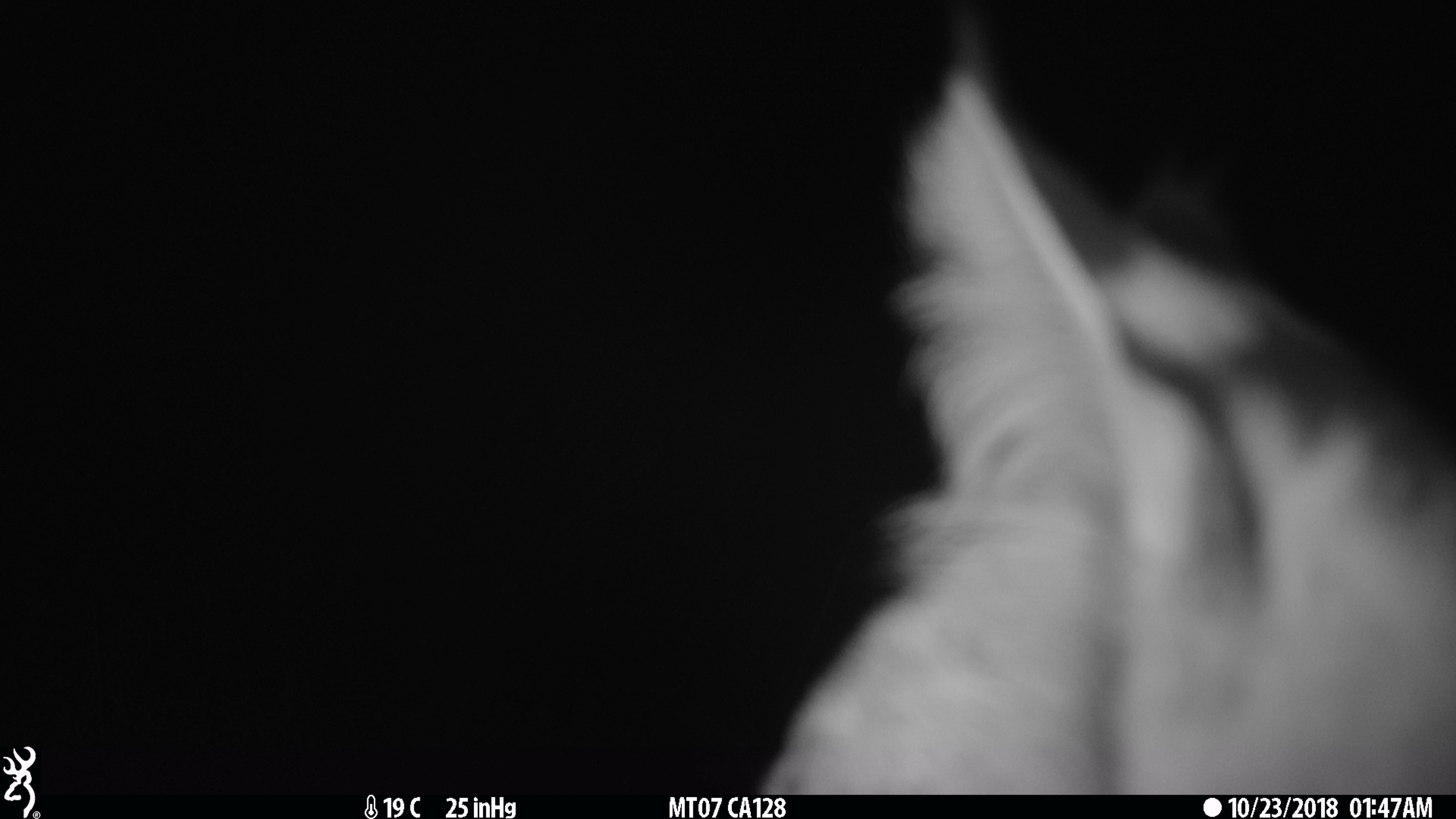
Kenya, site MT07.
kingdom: Animalia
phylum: Chordata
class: Mammalia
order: Carnivora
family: Felidae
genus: Leptailurus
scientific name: Leptailurus serval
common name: serval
Serval (Leptailurus serval).